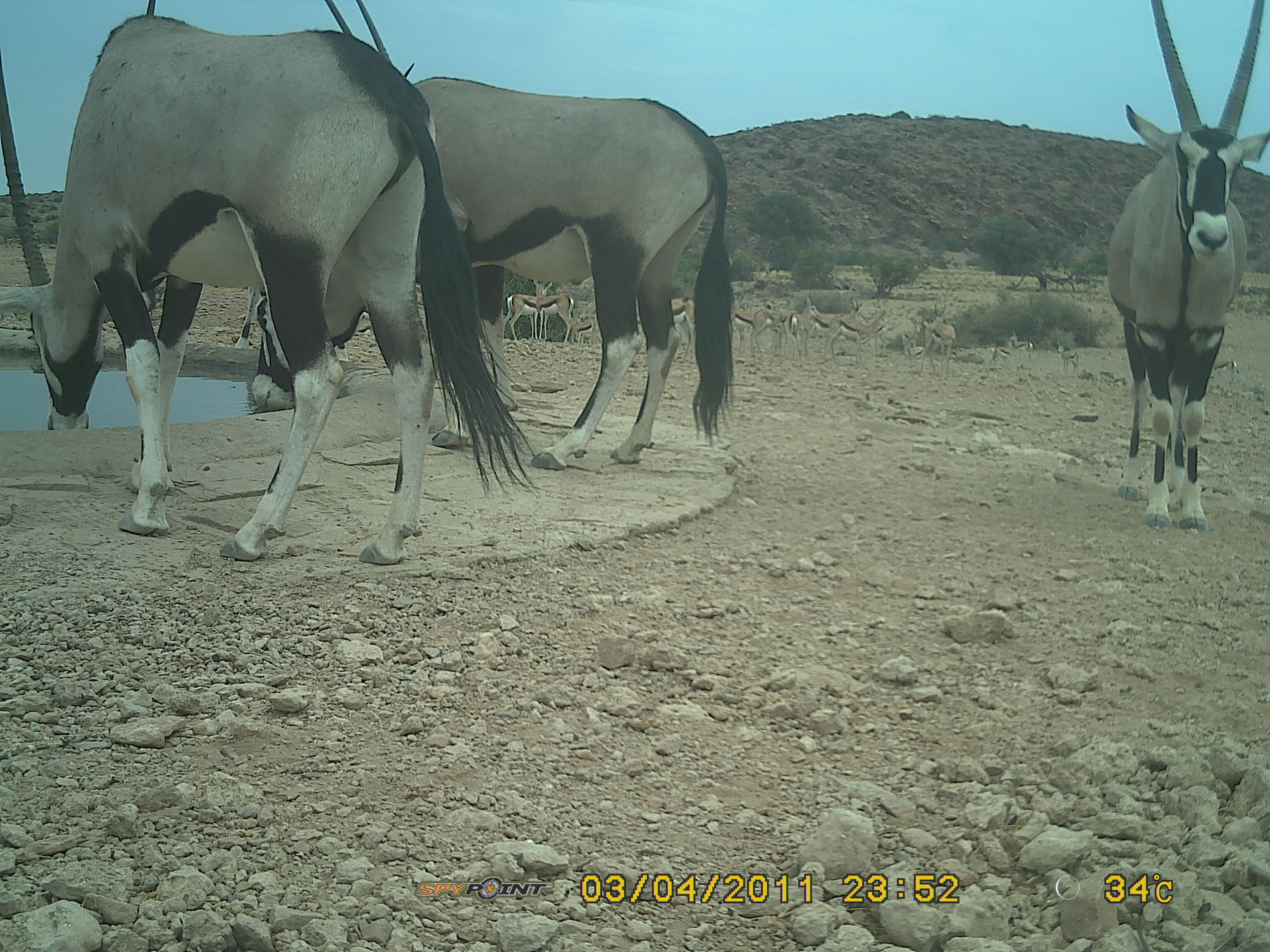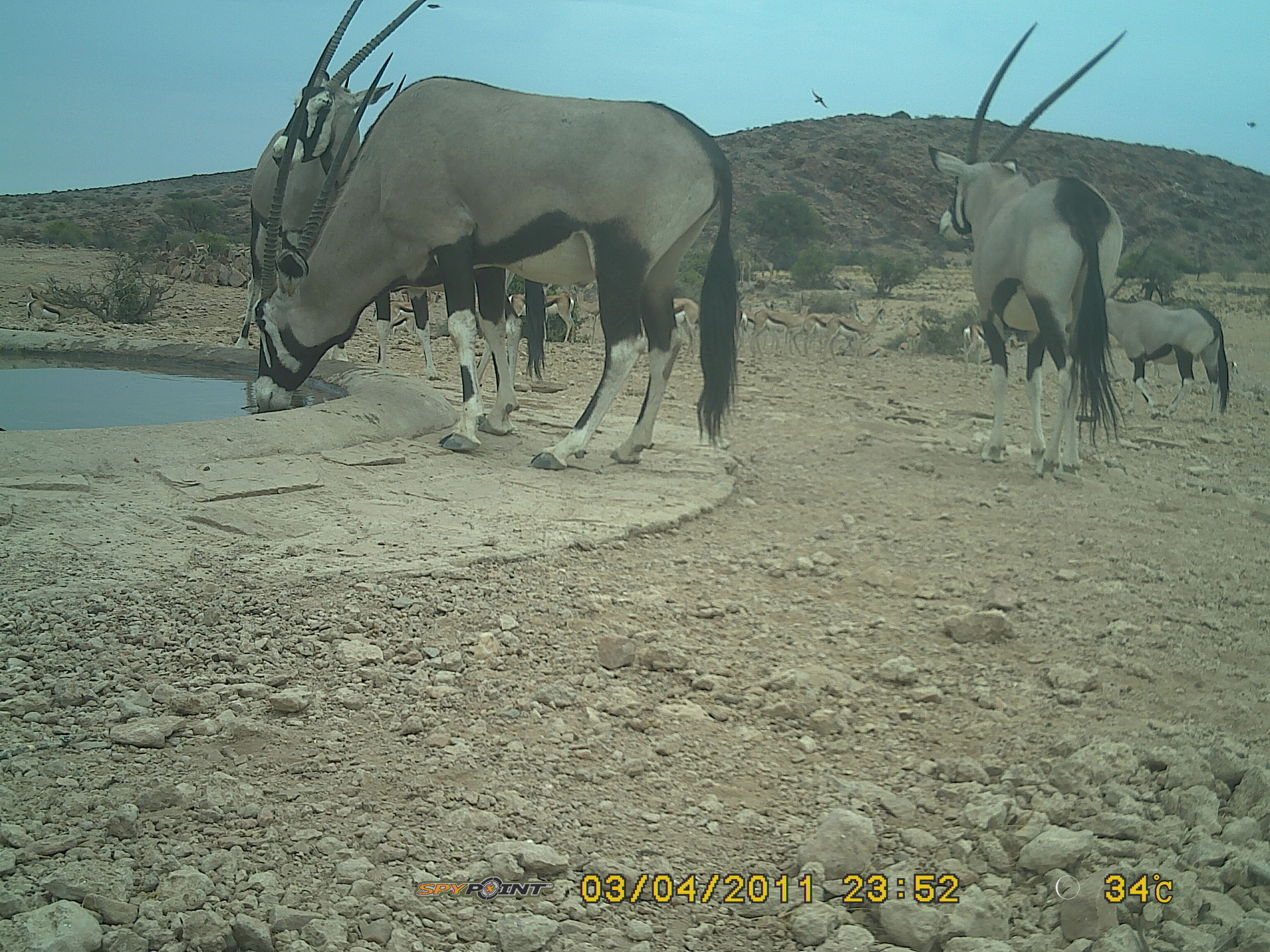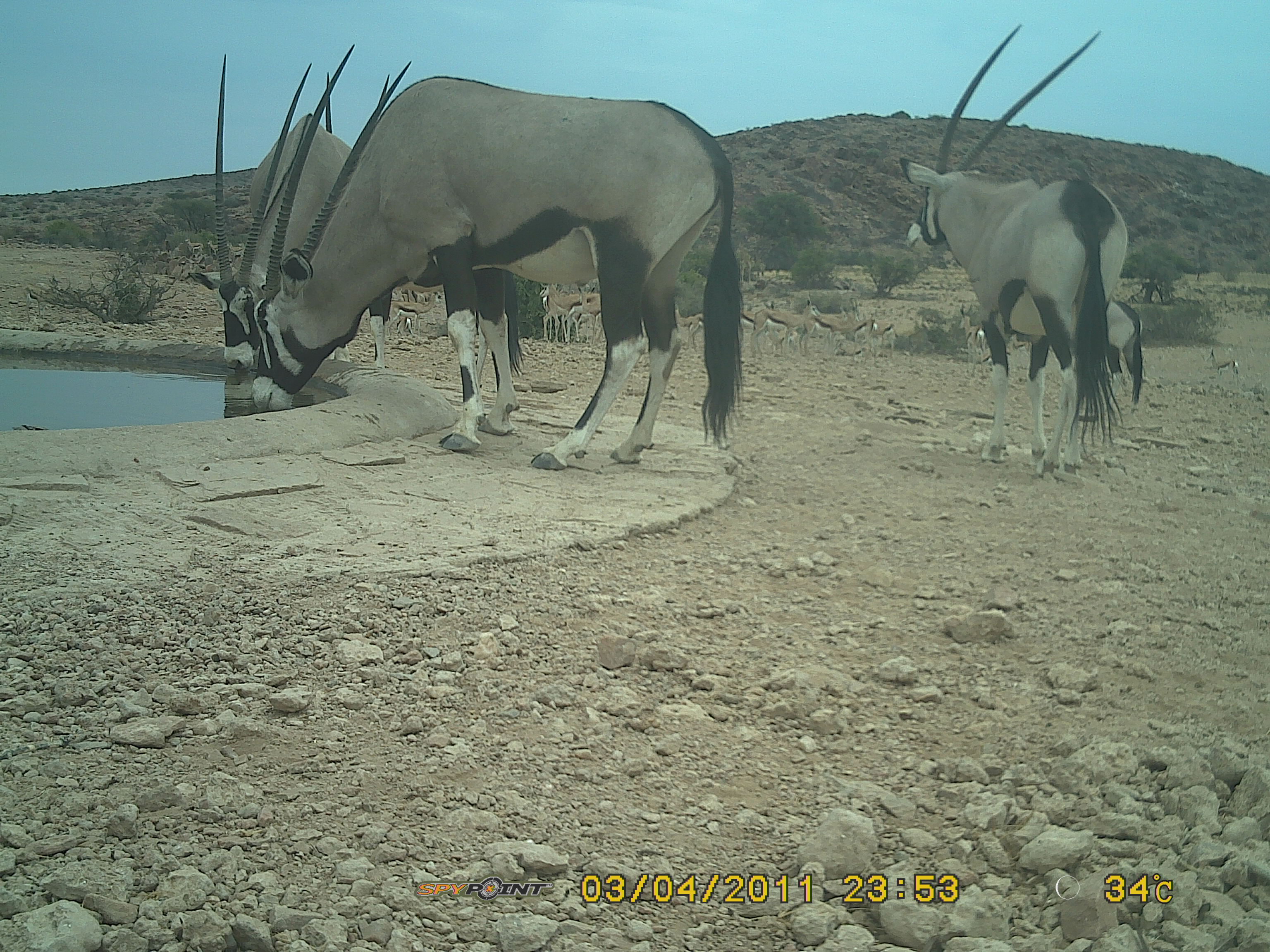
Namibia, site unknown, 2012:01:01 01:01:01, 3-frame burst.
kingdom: Animalia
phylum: Chordata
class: Mammalia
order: Artiodactyla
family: Bovidae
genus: Oryx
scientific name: Oryx gazella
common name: gemsbok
Oryx gazella (gemsbok).